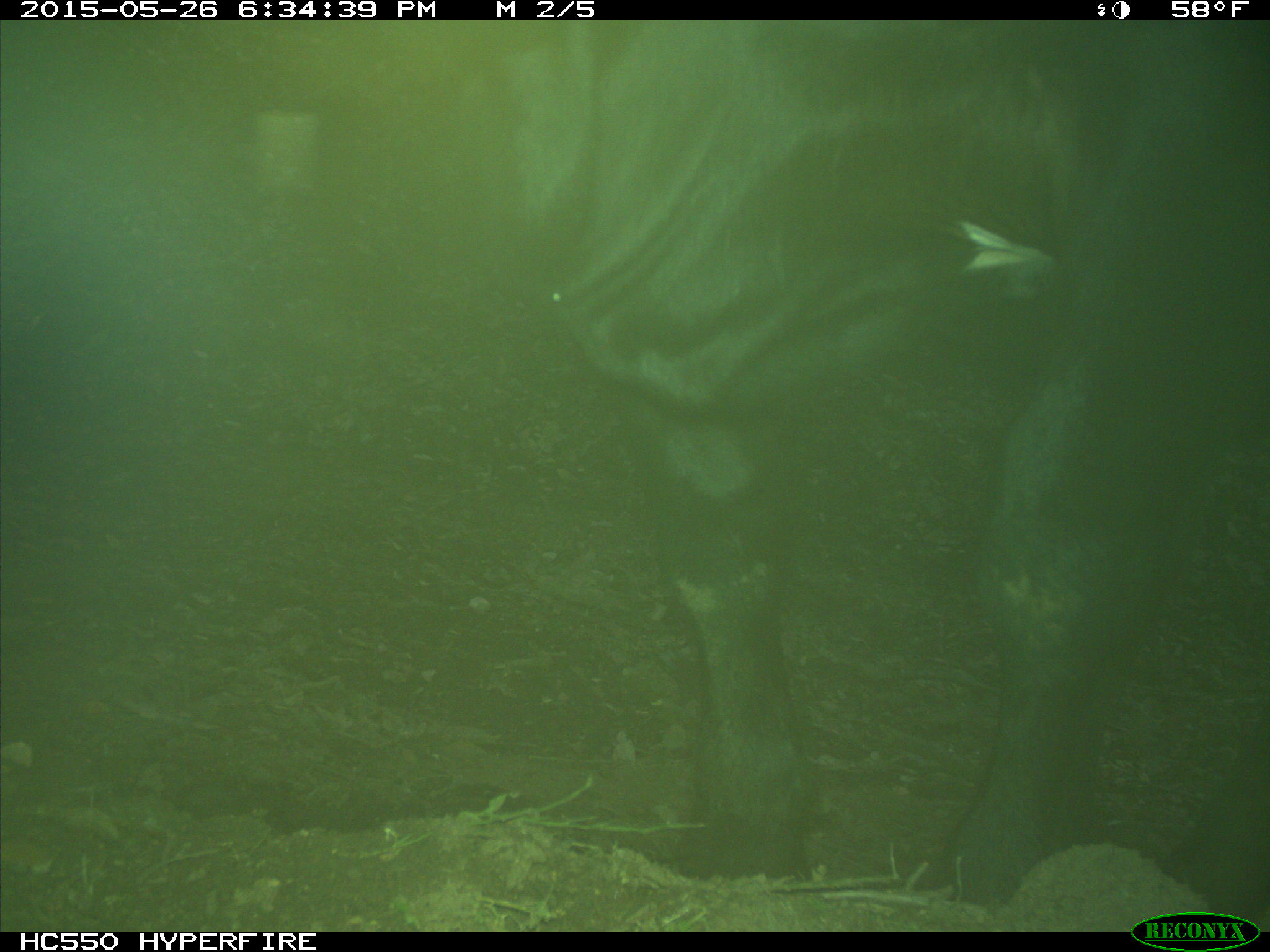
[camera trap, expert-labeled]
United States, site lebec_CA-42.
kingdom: Animalia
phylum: Chordata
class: Mammalia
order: Artiodactyla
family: Bovidae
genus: Bos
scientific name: Bos taurus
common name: domestic cow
Bos taurus (domestic cow).